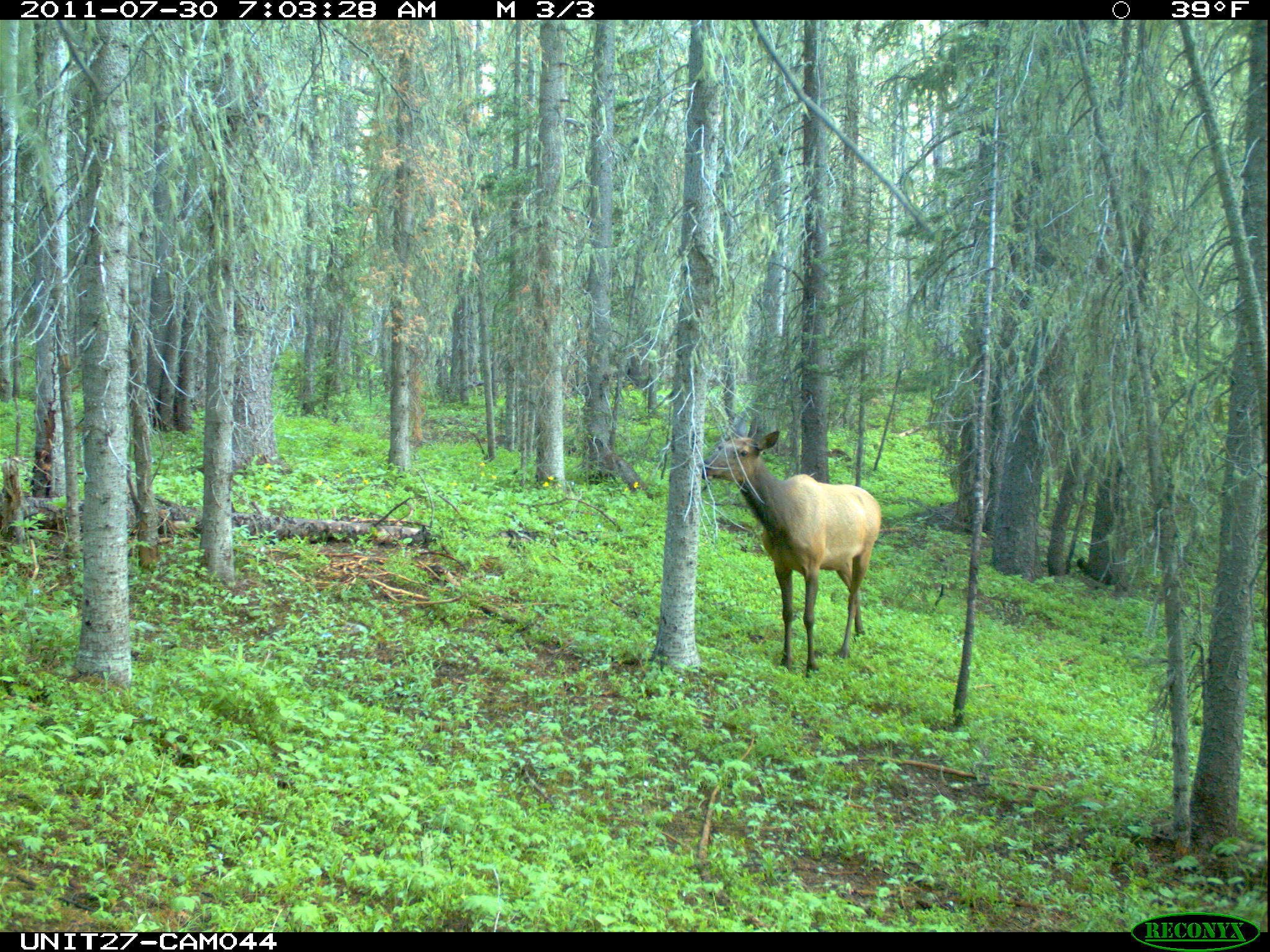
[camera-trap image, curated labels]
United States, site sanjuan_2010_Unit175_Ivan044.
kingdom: Animalia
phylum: Chordata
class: Mammalia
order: Artiodactyla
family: Cervidae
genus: Cervus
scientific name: Cervus elaphus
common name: red deer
Cervus elaphus (red deer).